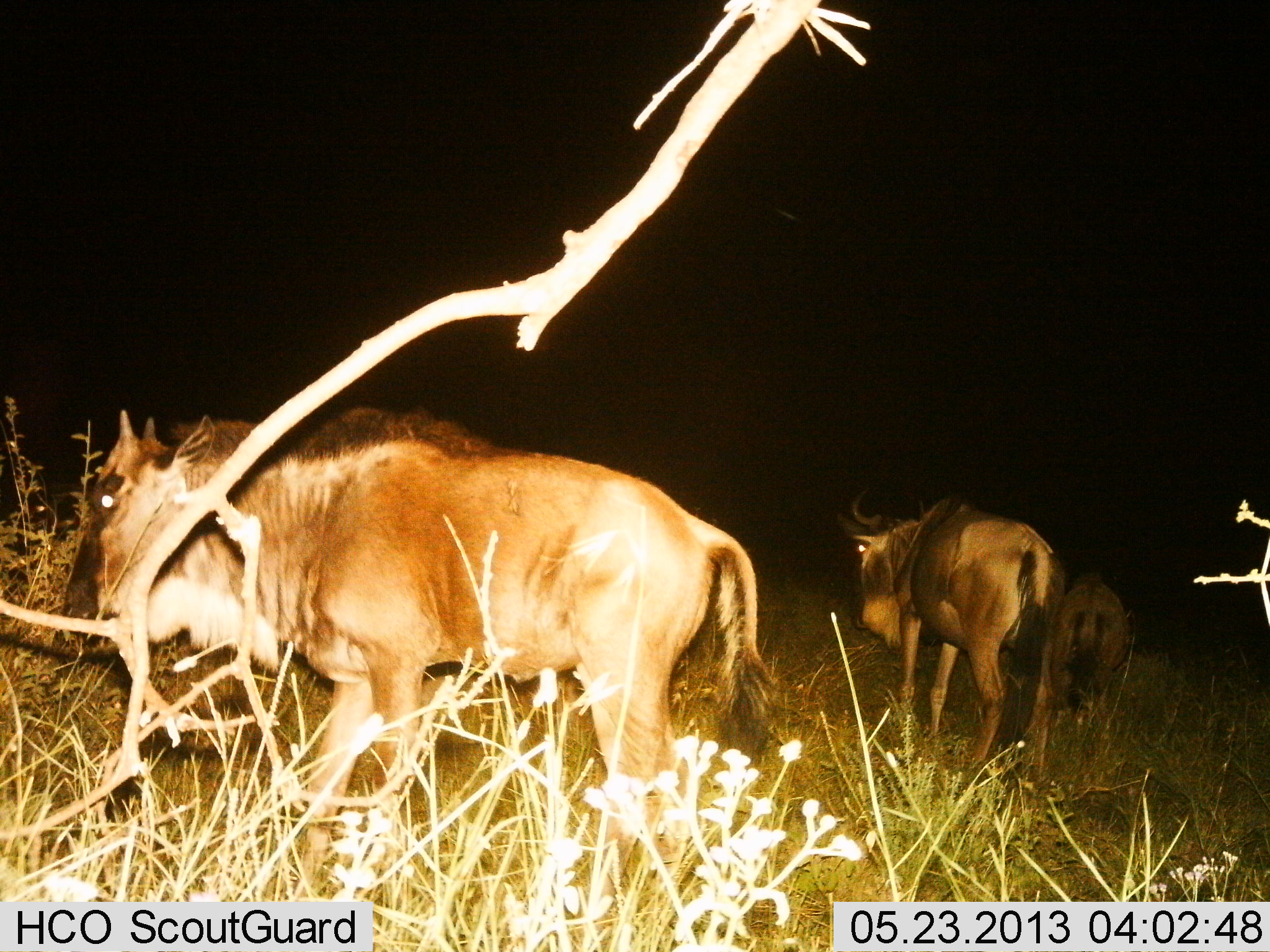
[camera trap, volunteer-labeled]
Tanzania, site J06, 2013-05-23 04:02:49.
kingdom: Animalia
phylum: Chordata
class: Mammalia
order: Artiodactyla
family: Bovidae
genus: Connochaetes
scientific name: Connochaetes taurinus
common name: blue wildebeest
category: wildebeest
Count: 3.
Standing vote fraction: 58%.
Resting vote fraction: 0%.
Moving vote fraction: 38%.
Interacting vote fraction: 0%.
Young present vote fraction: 29%.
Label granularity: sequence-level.